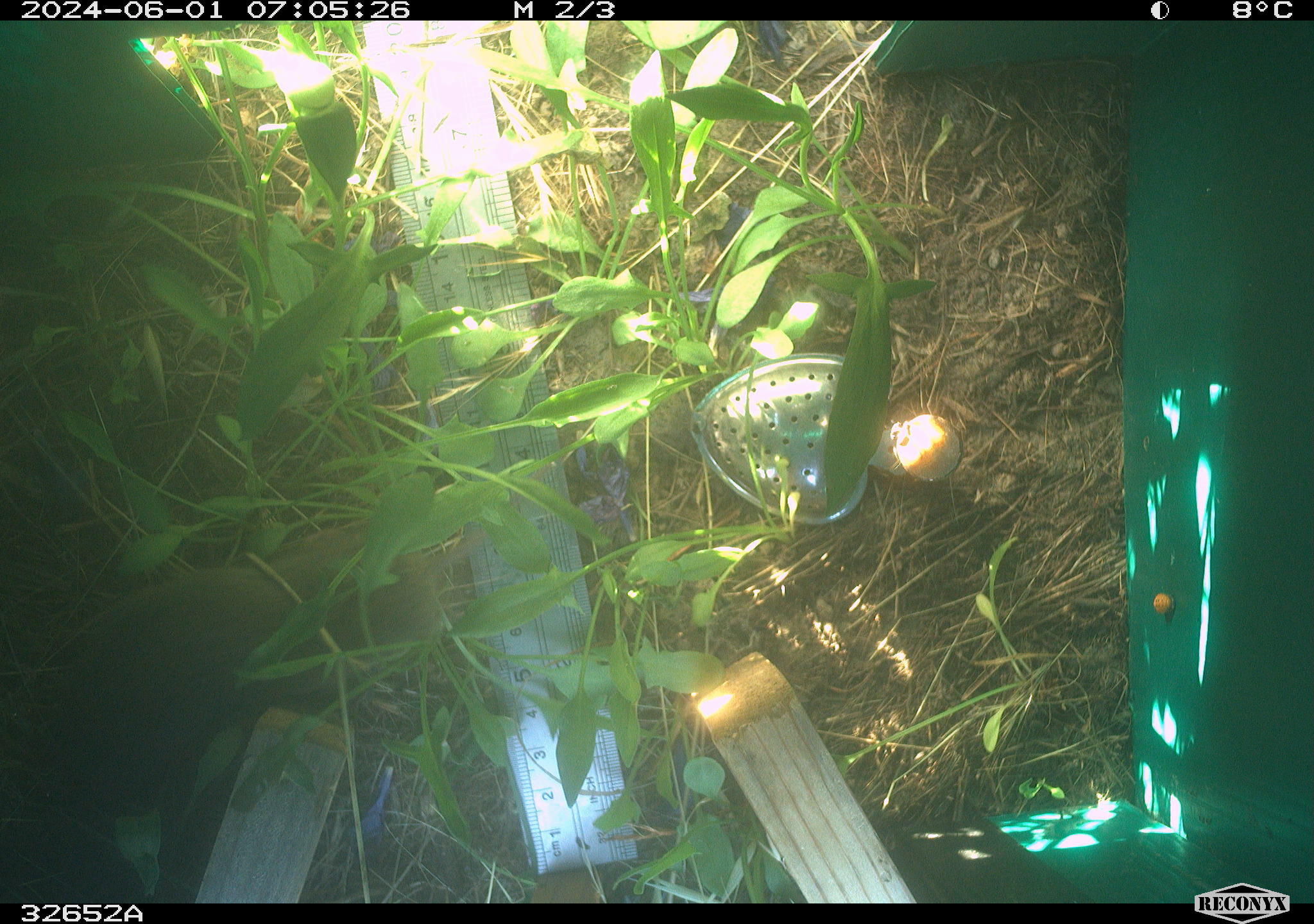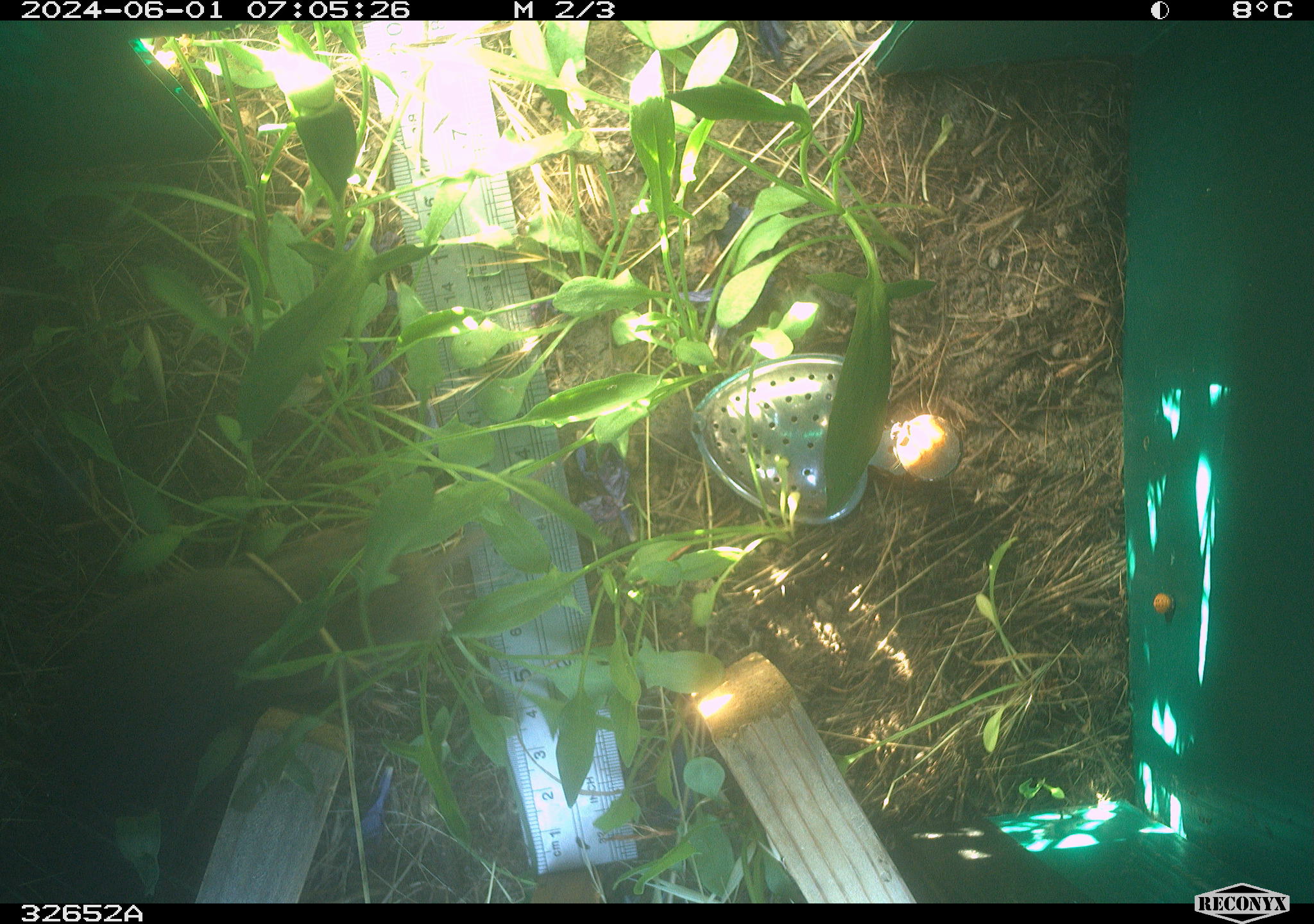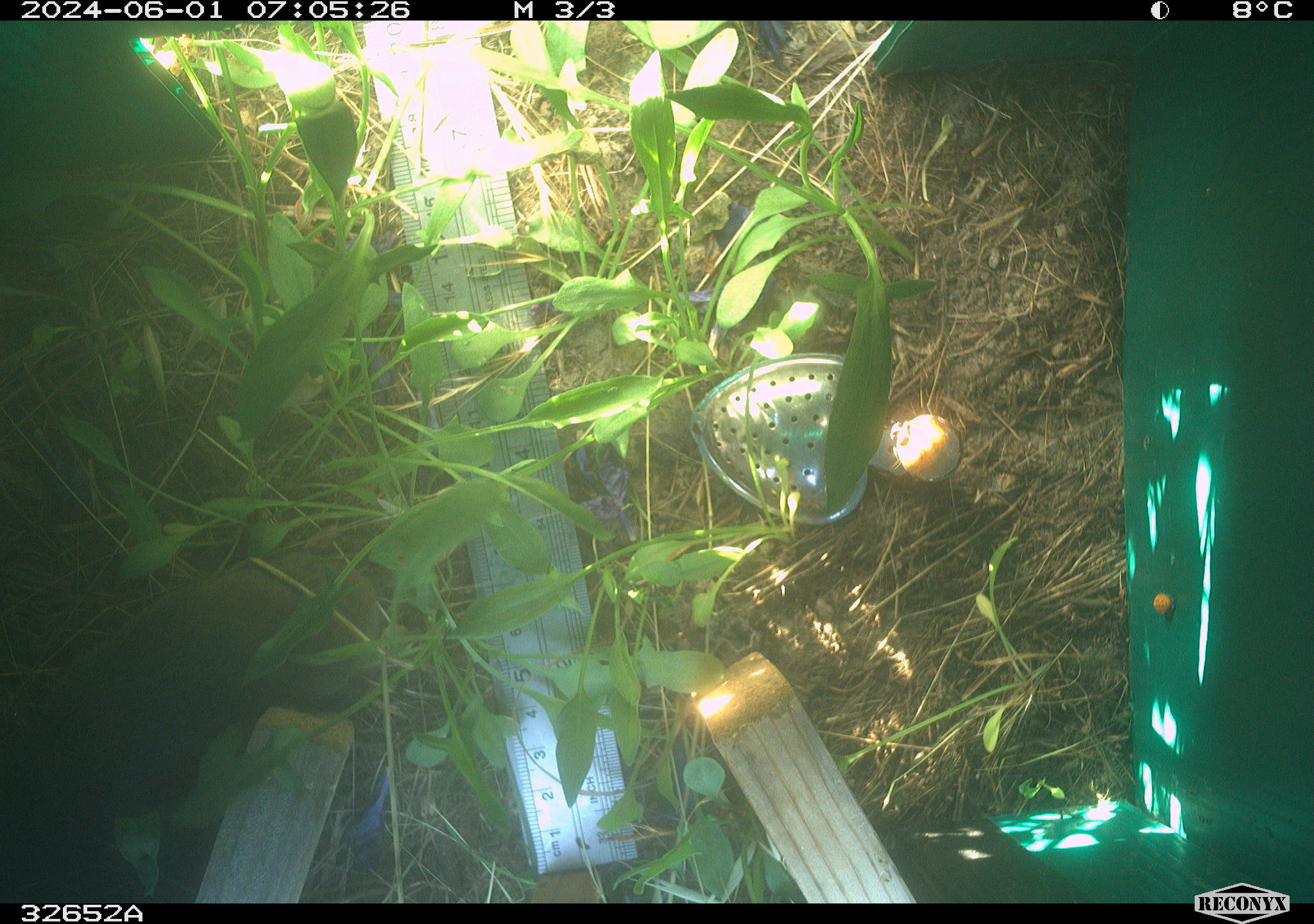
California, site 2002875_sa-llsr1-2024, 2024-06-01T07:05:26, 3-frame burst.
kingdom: Animalia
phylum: Chordata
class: Mammalia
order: Rodentia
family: Cricetidae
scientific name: Arvicolinae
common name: voles, lemmings, and muskrats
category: arvicolinae subfamily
Arvicolinae subfamily (voles, lemmings, and muskrats) (Arvicolinae).